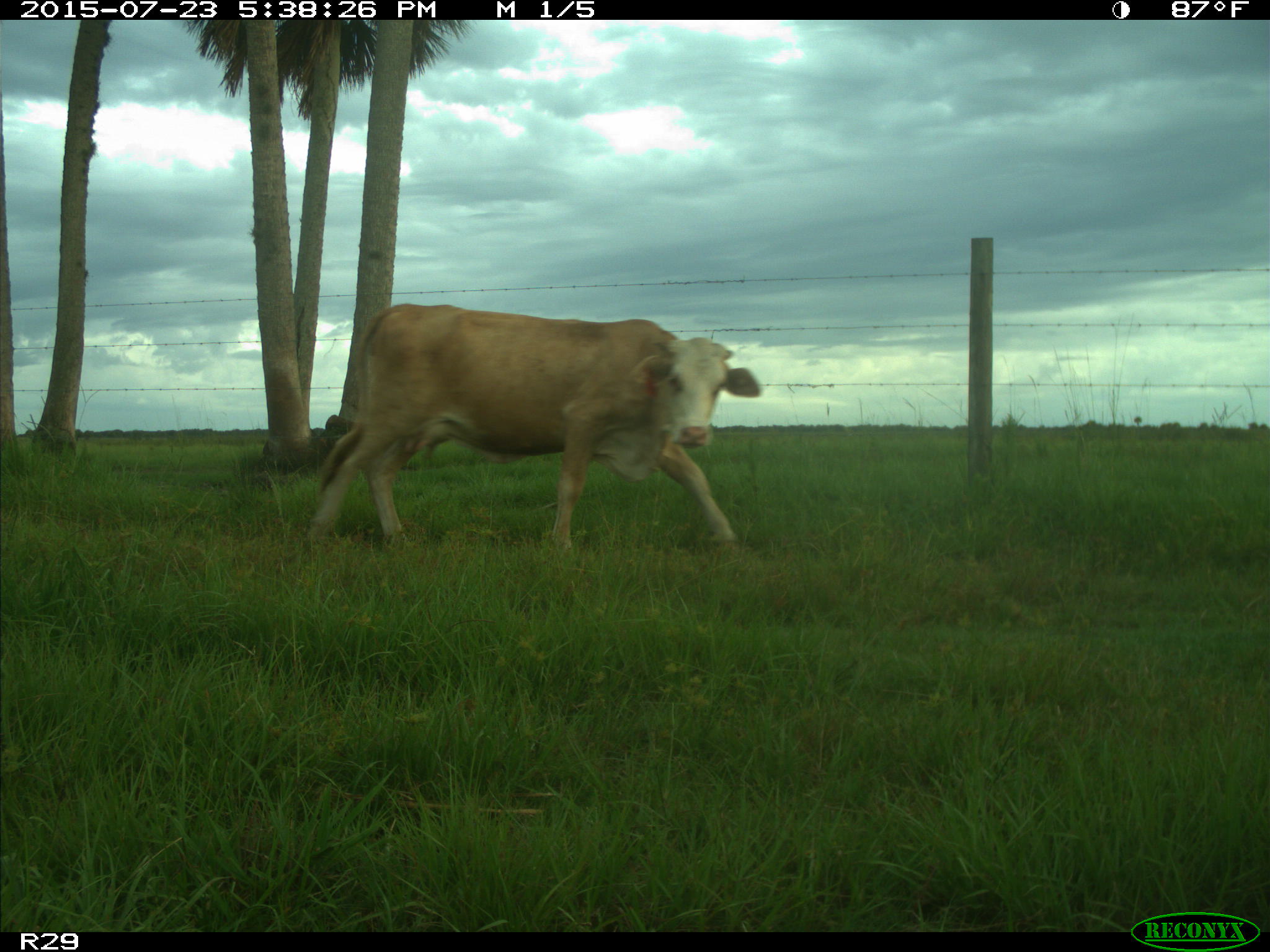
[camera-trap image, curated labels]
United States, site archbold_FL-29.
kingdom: Animalia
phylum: Chordata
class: Mammalia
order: Artiodactyla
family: Bovidae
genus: Bos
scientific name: Bos taurus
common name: domestic cow